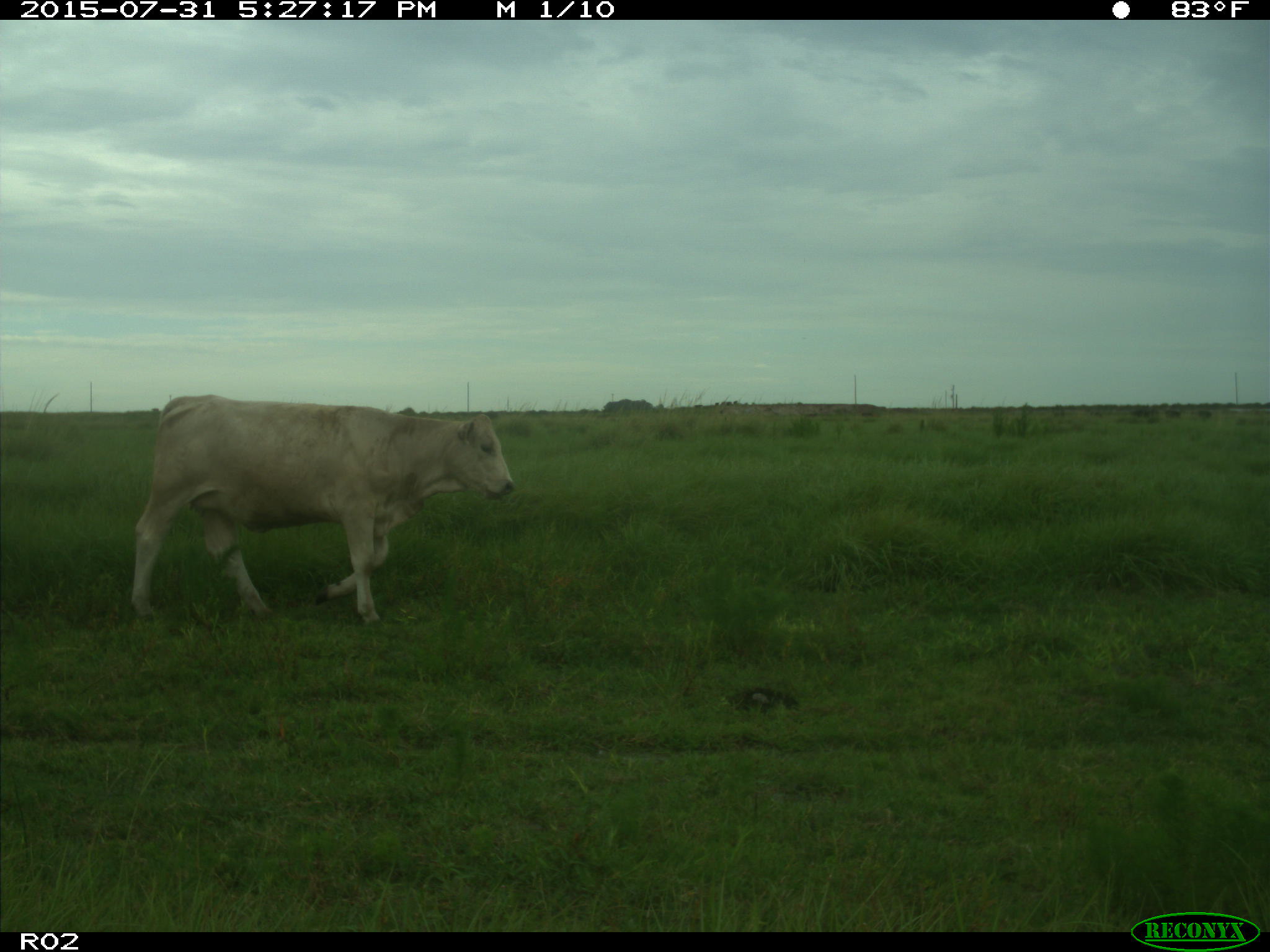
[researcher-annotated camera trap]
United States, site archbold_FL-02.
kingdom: Animalia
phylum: Chordata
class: Mammalia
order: Artiodactyla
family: Bovidae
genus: Bos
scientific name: Bos taurus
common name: domestic cow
Bos taurus (domestic cow).